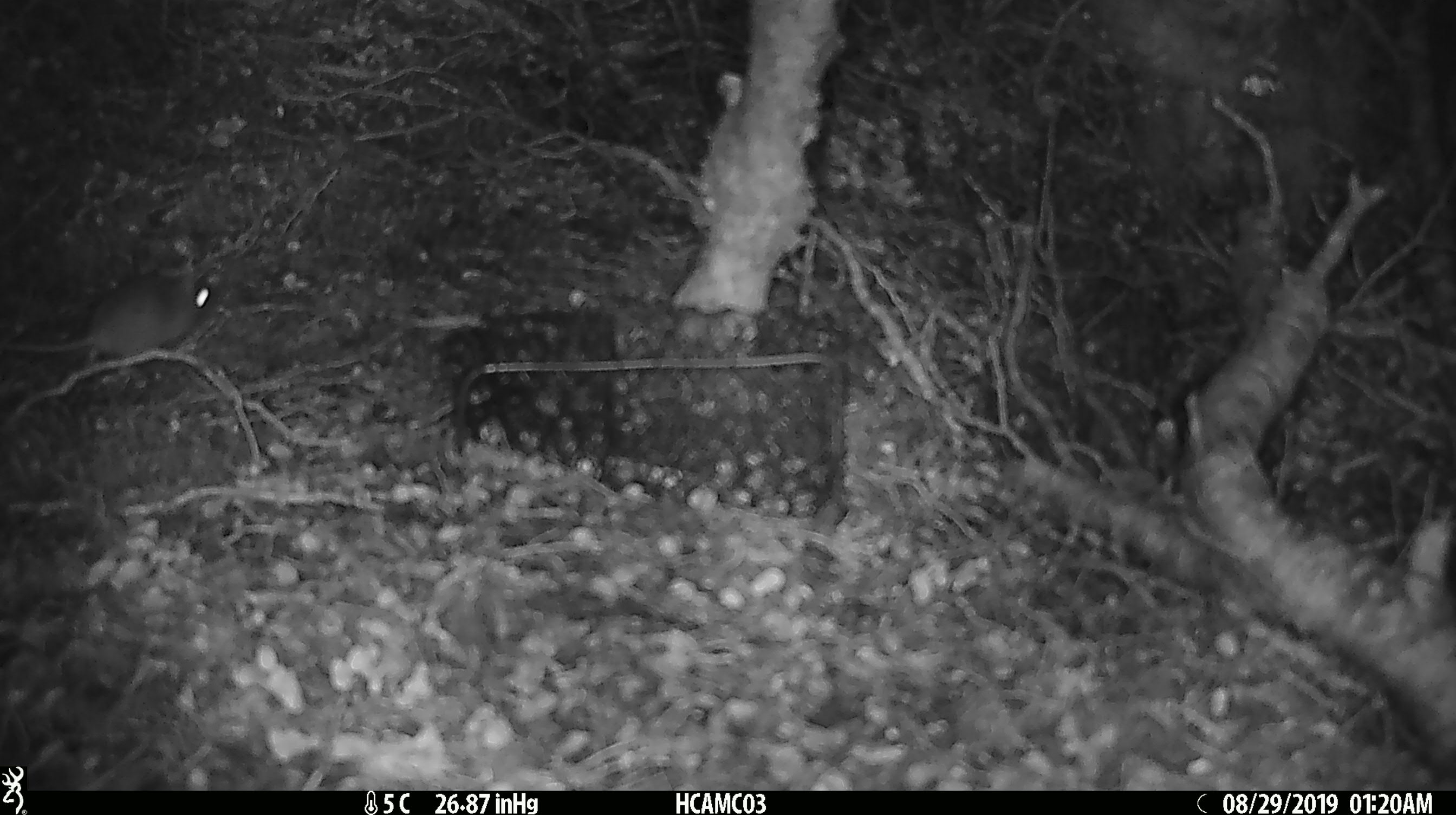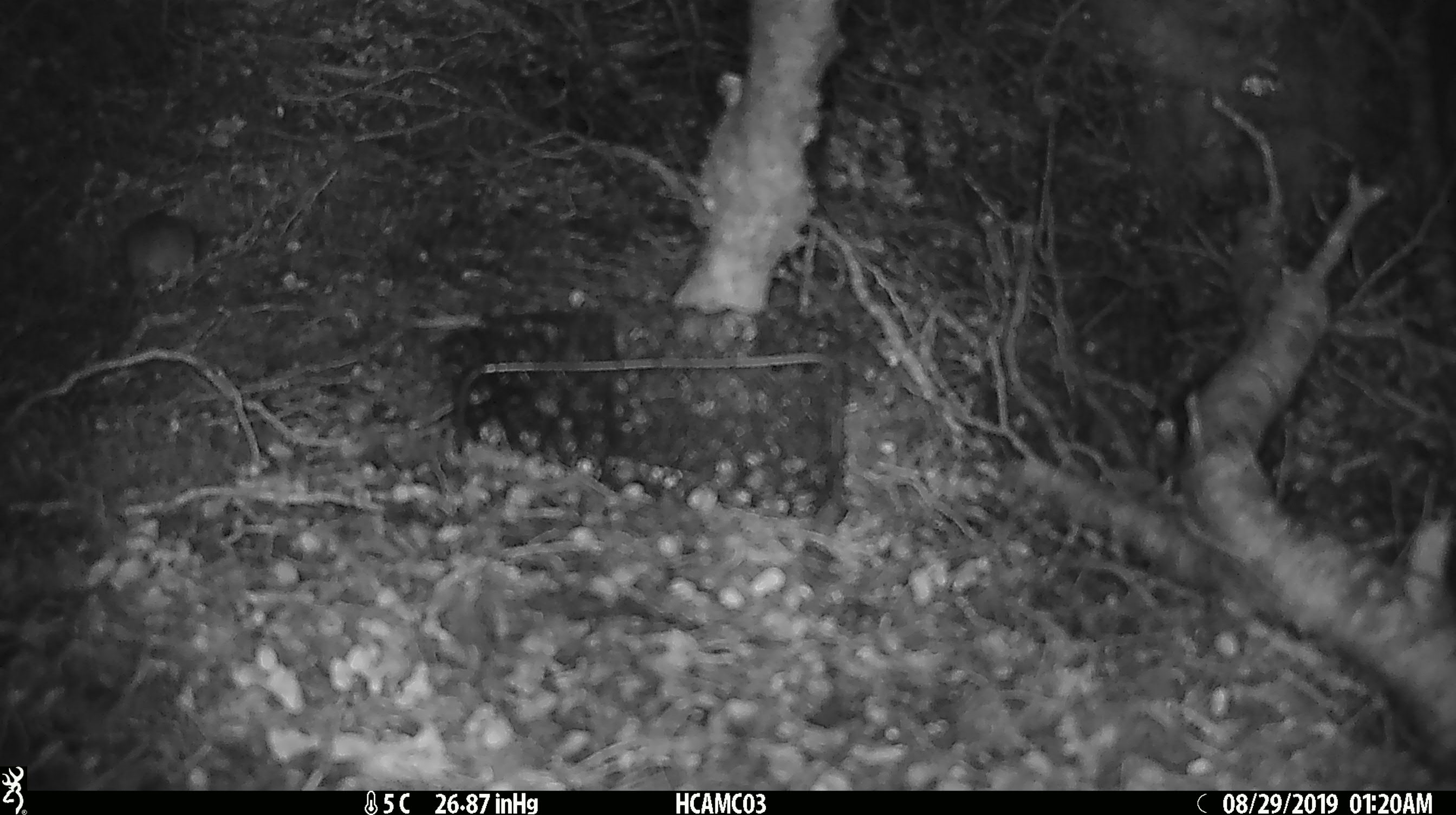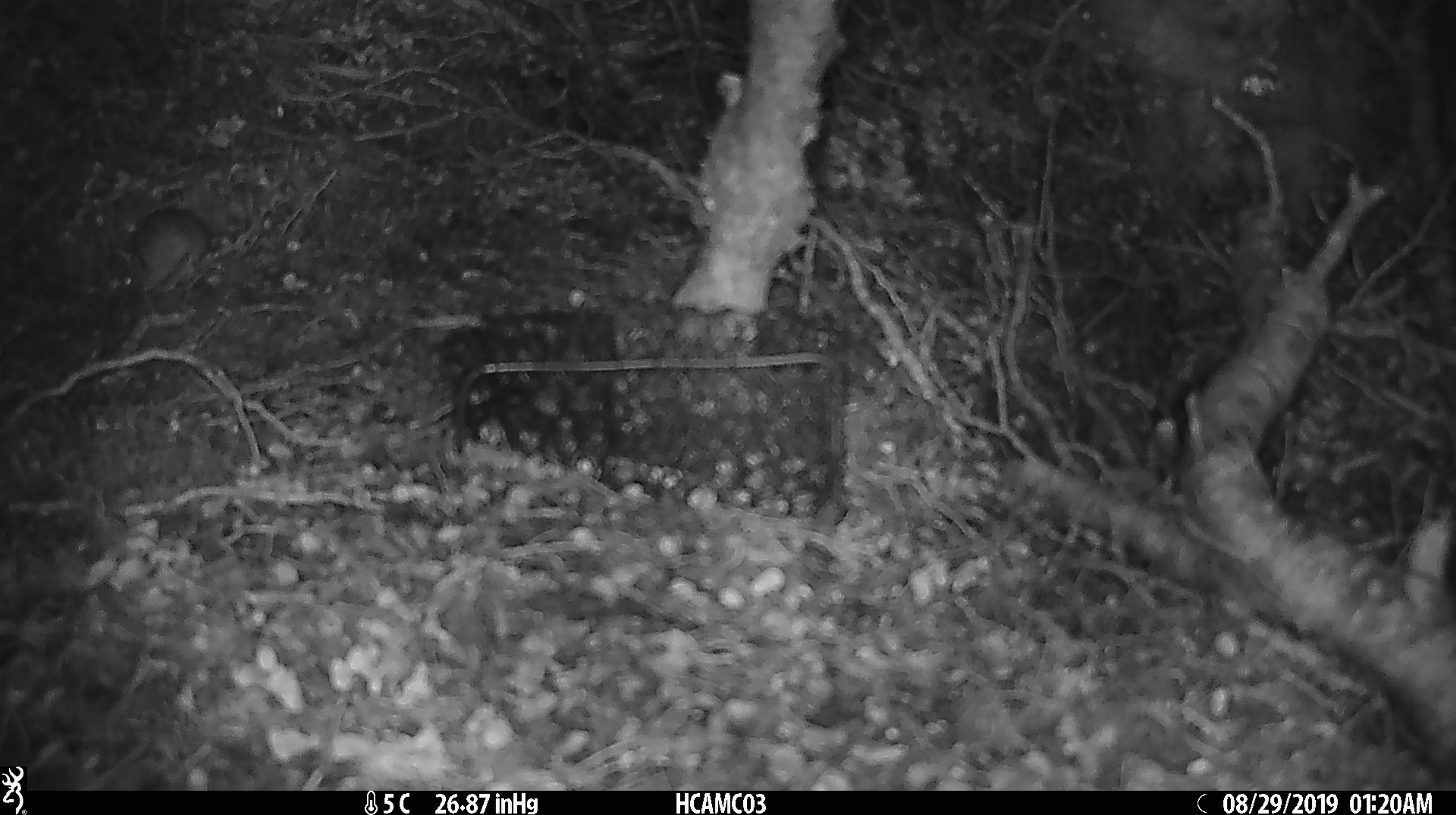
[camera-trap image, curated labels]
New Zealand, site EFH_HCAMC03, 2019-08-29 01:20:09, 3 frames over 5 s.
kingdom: Animalia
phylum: Chordata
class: Mammalia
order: Rodentia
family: Muridae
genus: Mus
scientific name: Mus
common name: mouse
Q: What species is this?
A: Mouse (Mus).